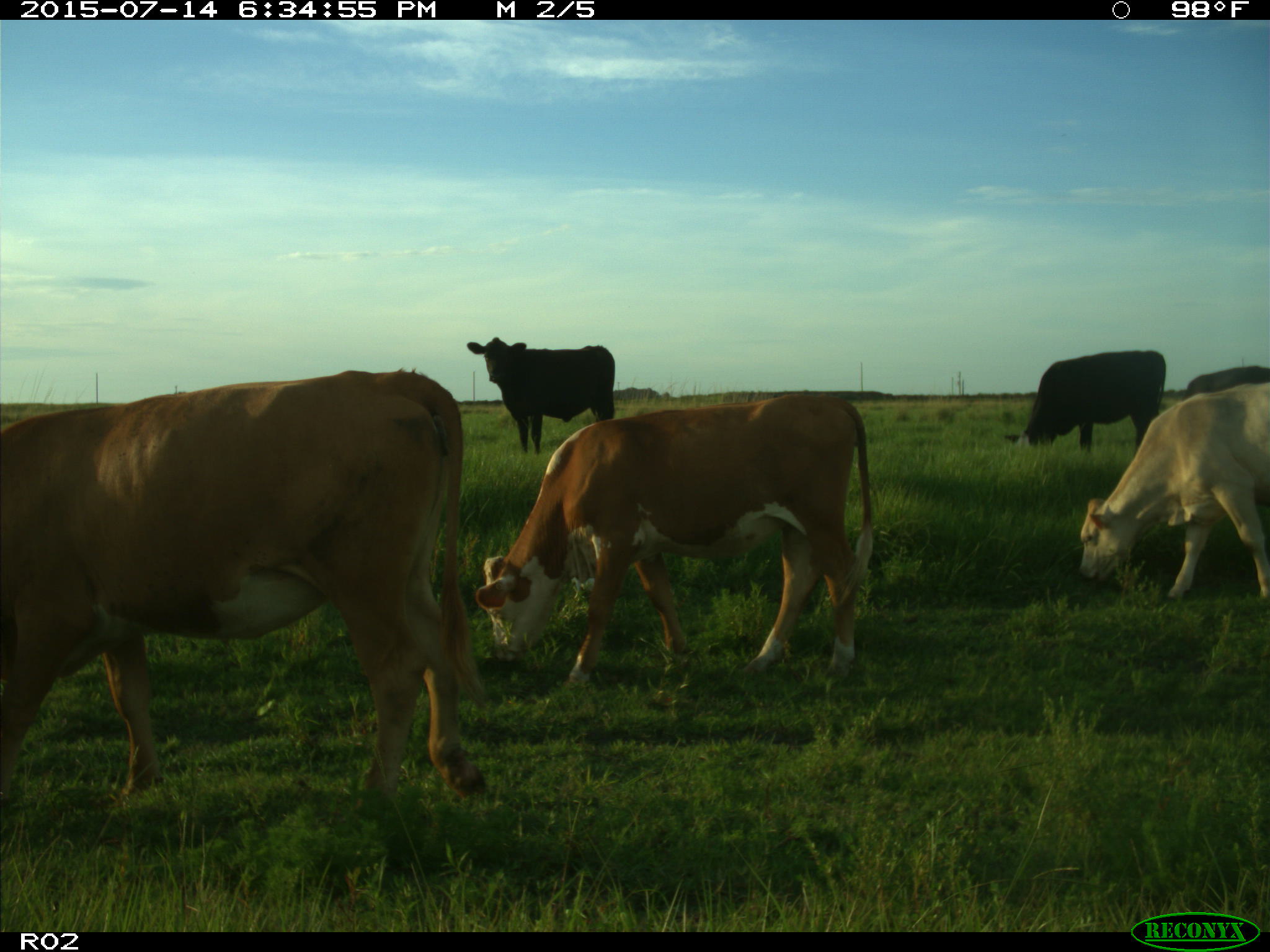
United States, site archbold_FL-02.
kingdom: Animalia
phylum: Chordata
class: Mammalia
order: Artiodactyla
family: Bovidae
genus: Bos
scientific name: Bos taurus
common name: domestic cow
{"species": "Bos taurus (domestic cow)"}